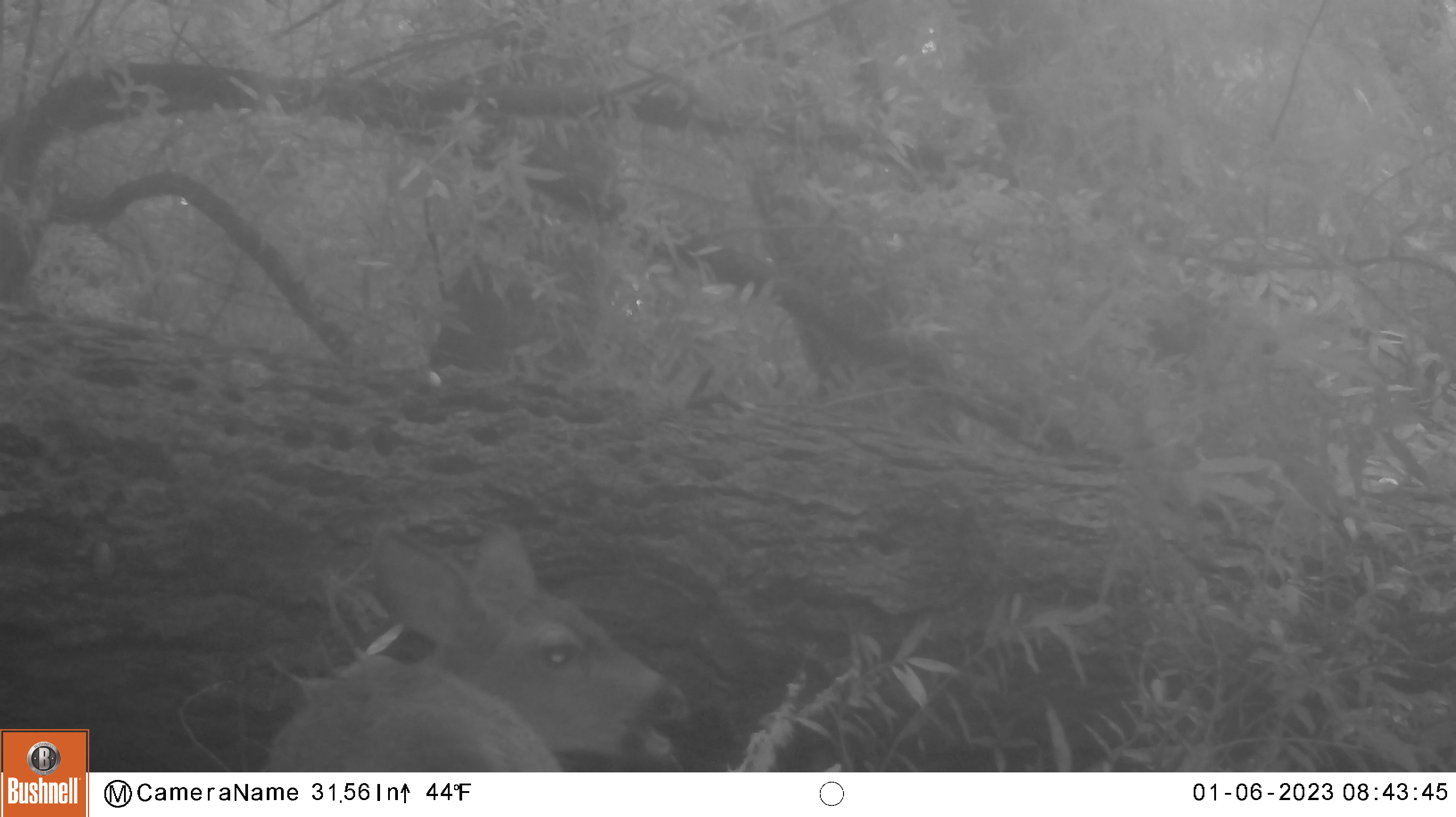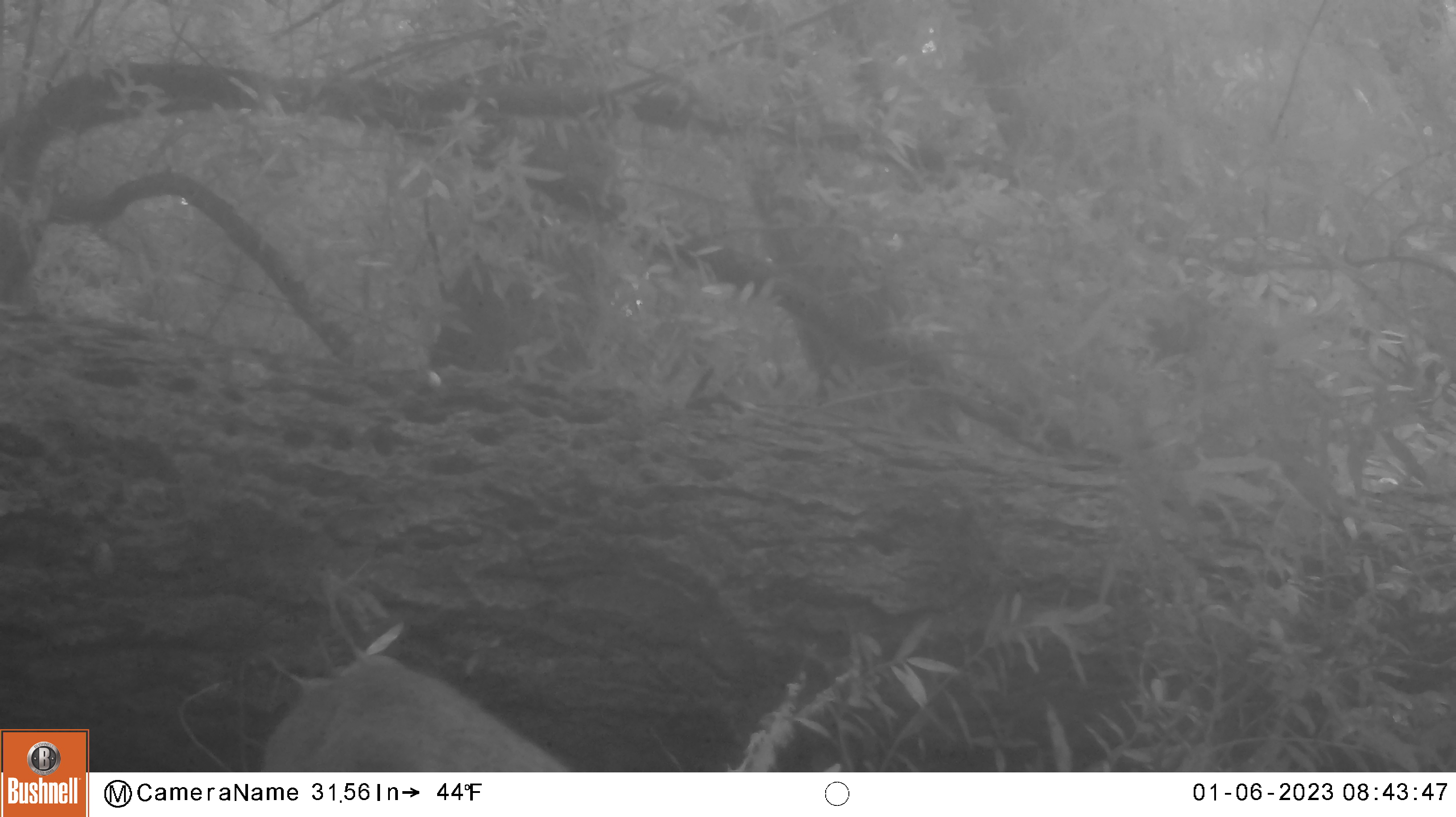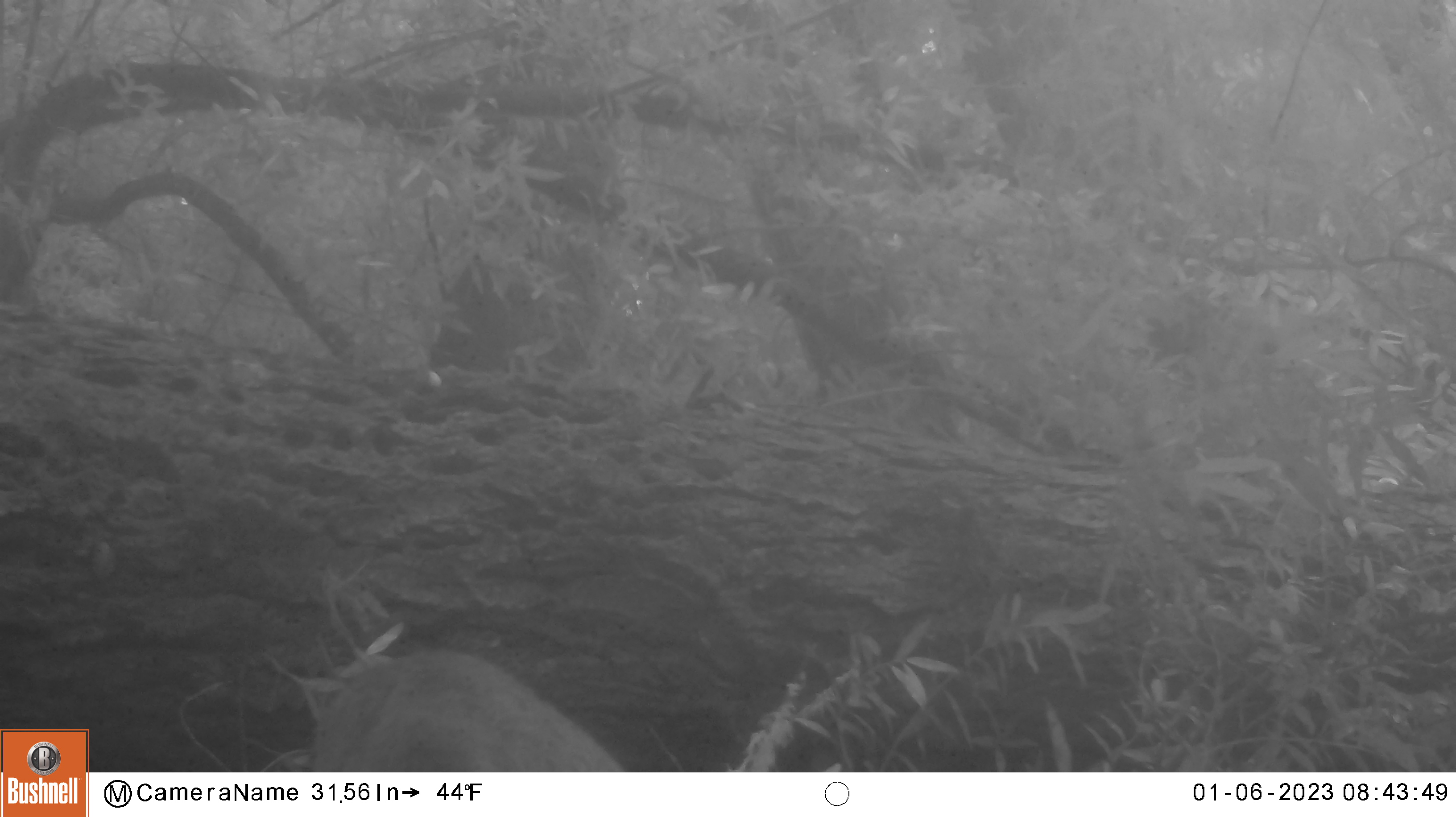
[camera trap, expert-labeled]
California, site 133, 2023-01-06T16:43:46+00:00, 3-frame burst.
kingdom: Animalia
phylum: Chordata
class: Mammalia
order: Artiodactyla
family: Cervidae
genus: Odocoileus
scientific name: Odocoileus hemionus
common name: mule deer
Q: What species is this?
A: Mule deer (Odocoileus hemionus).